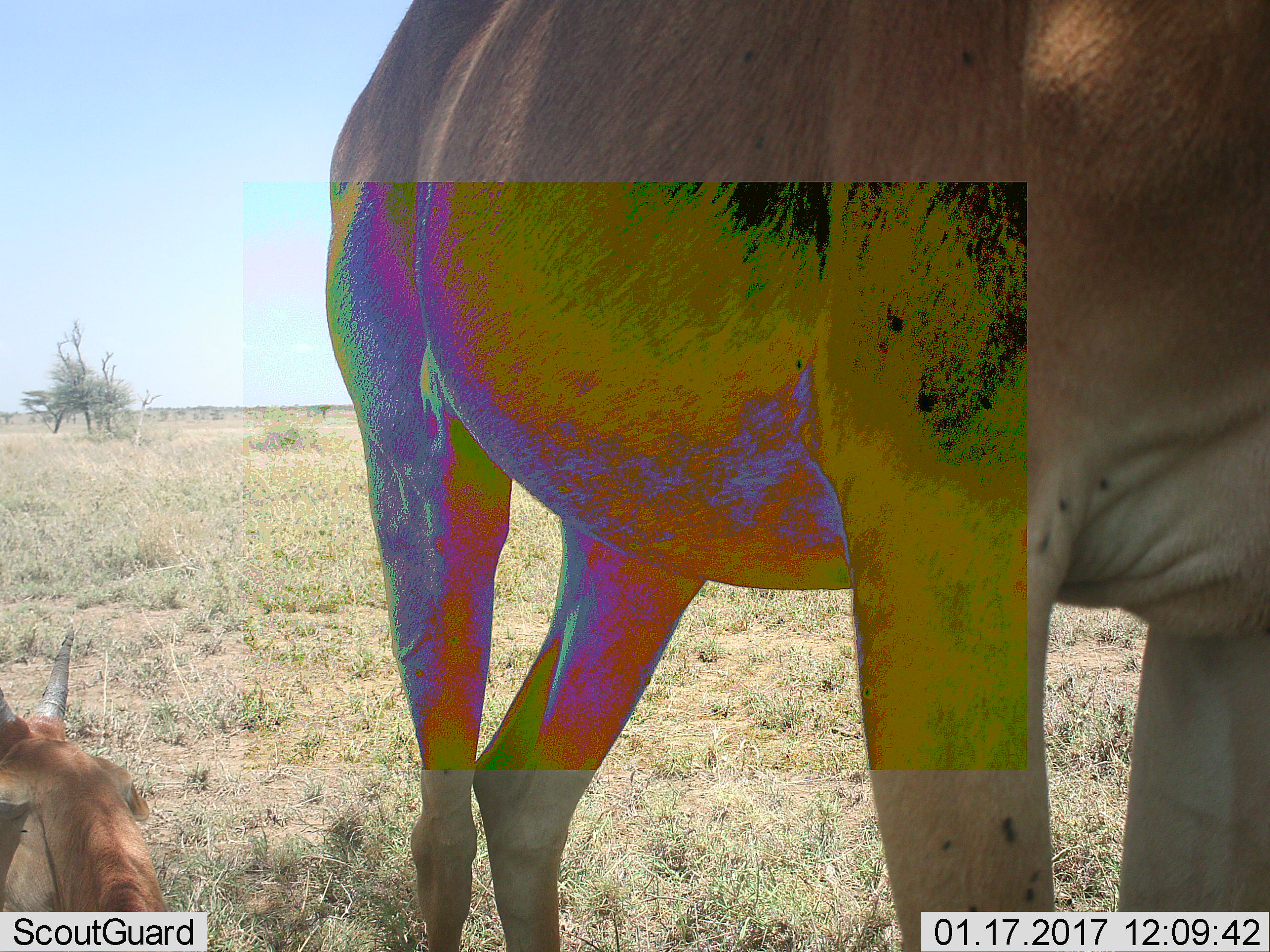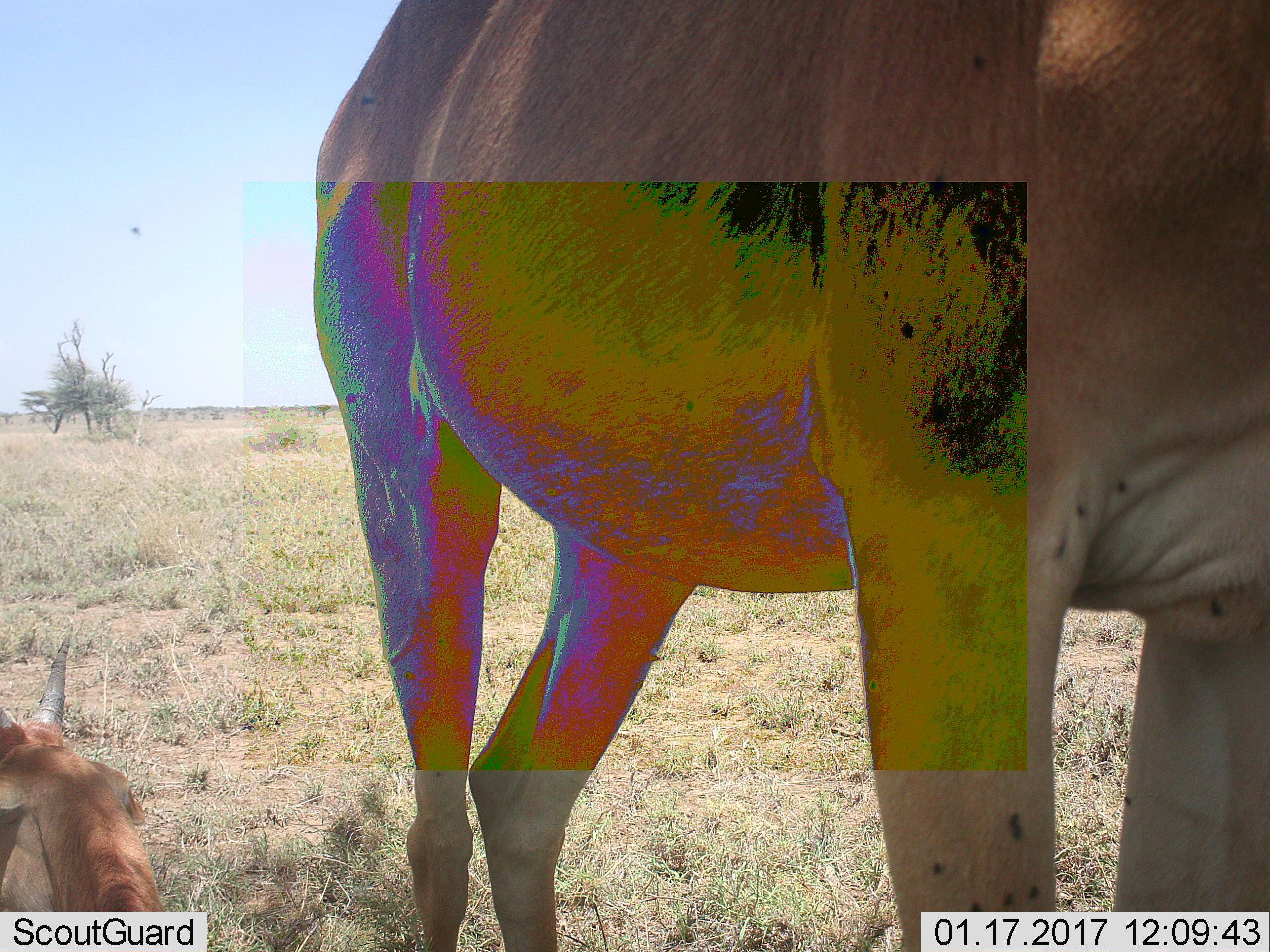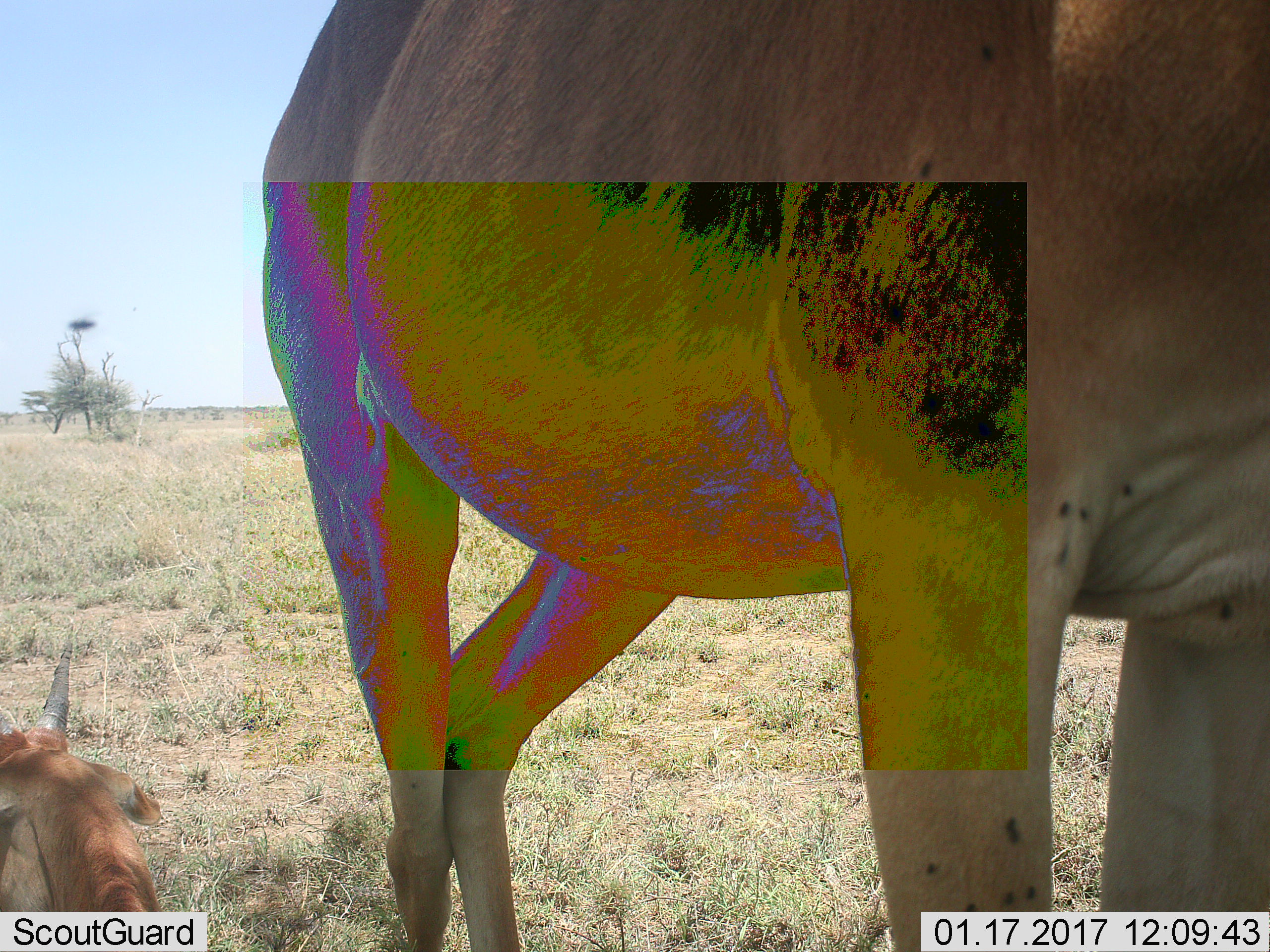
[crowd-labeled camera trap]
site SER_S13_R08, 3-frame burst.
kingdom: Animalia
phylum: Chordata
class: Mammalia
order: Artiodactyla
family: Bovidae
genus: Tragelaphus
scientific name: Tragelaphus oryx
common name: eland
Eland (Tragelaphus oryx), count 2. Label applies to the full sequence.